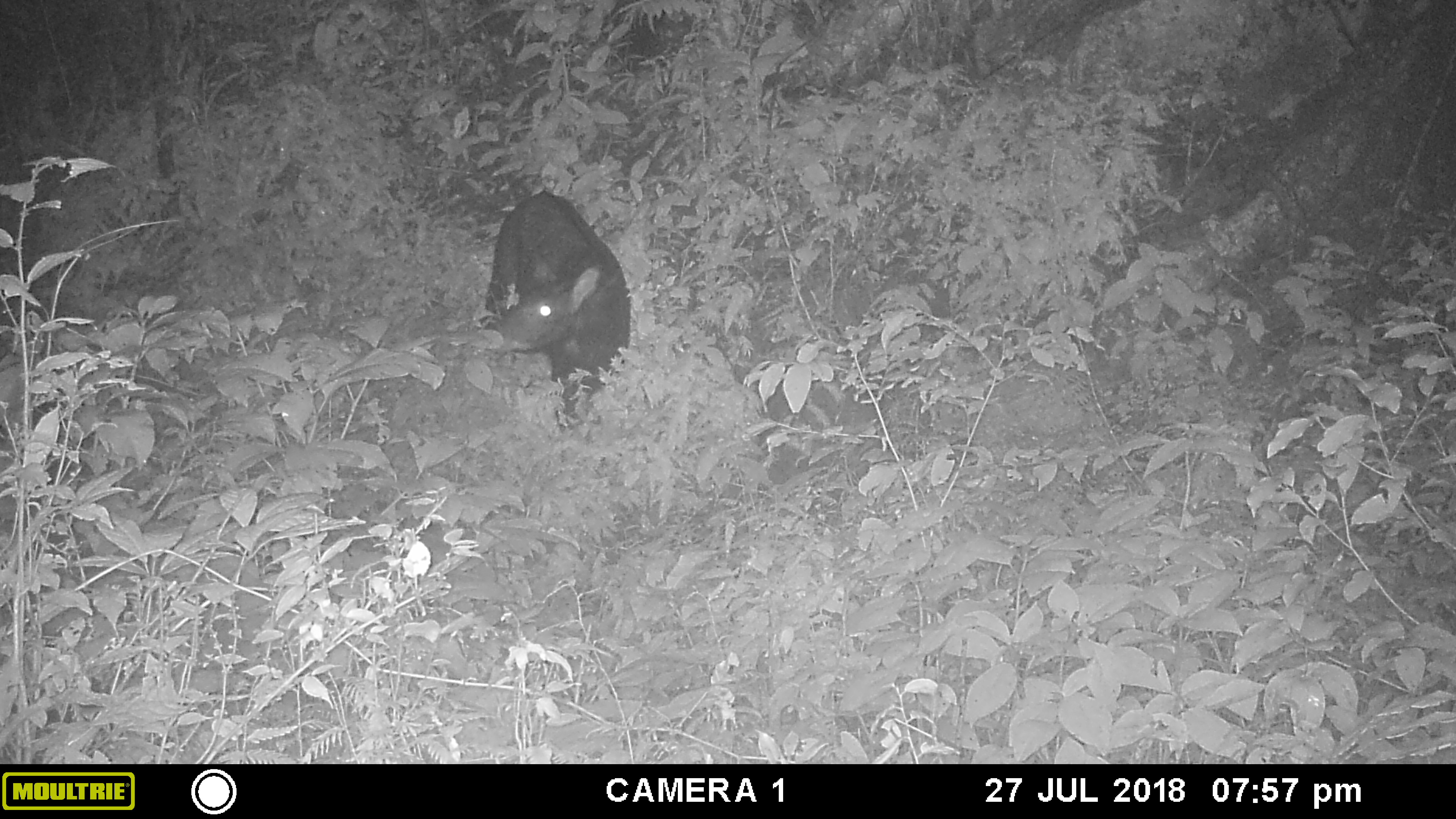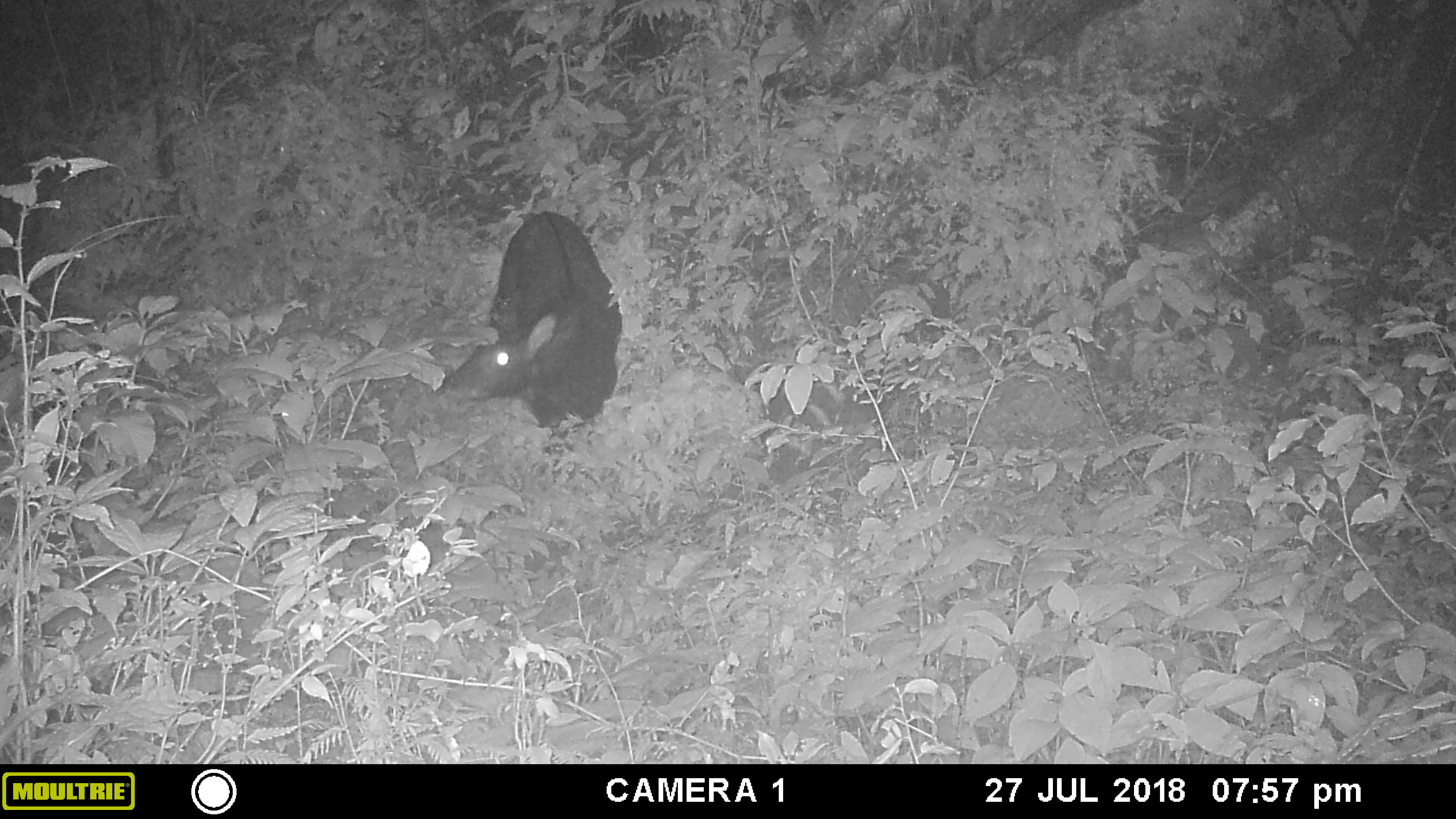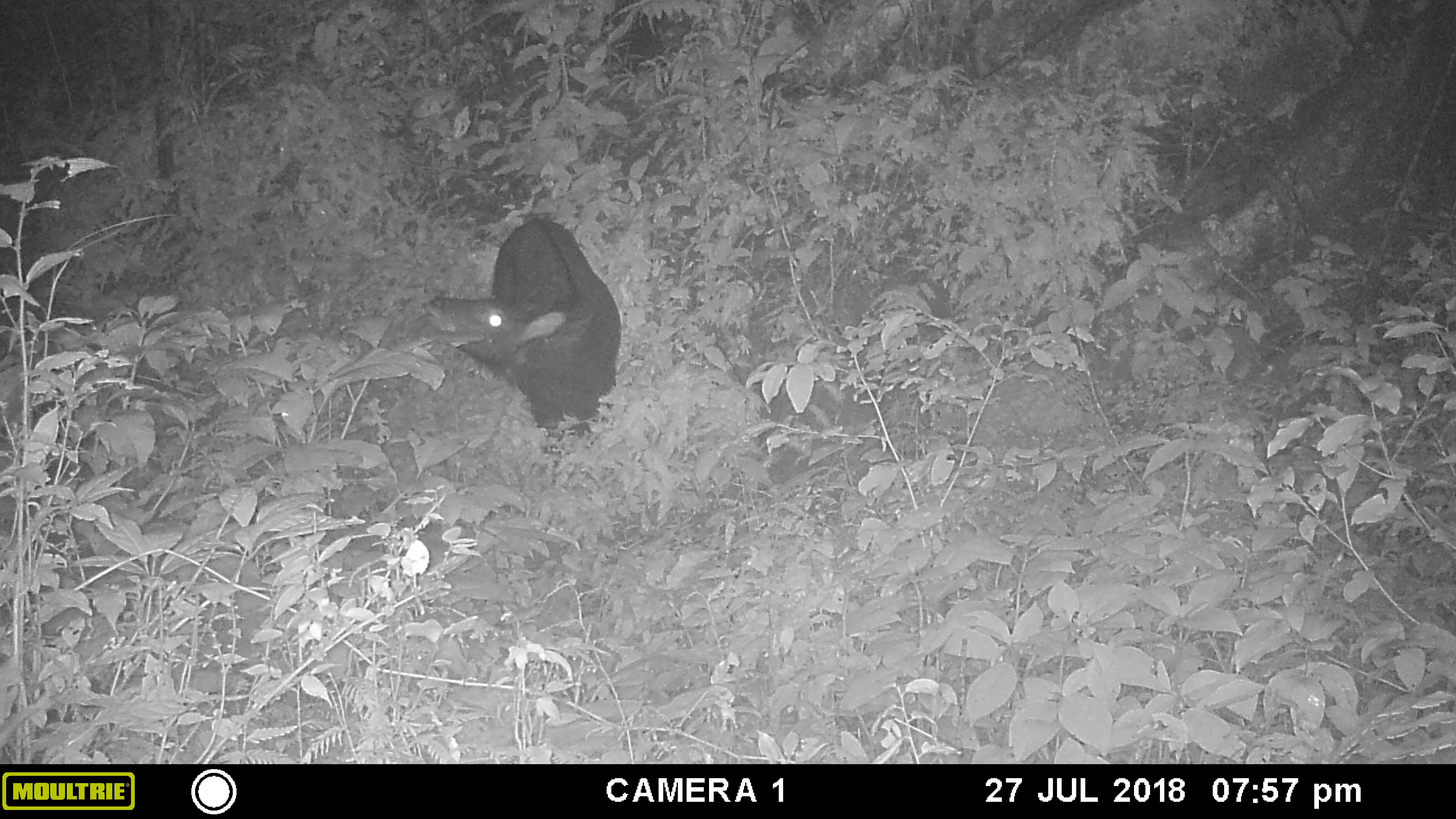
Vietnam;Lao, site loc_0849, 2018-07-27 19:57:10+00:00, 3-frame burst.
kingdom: Animalia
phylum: Chordata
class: Mammalia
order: Artiodactyla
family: Bovidae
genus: Capricornis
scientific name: Capricornis sumatraensis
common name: chinese serow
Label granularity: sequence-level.